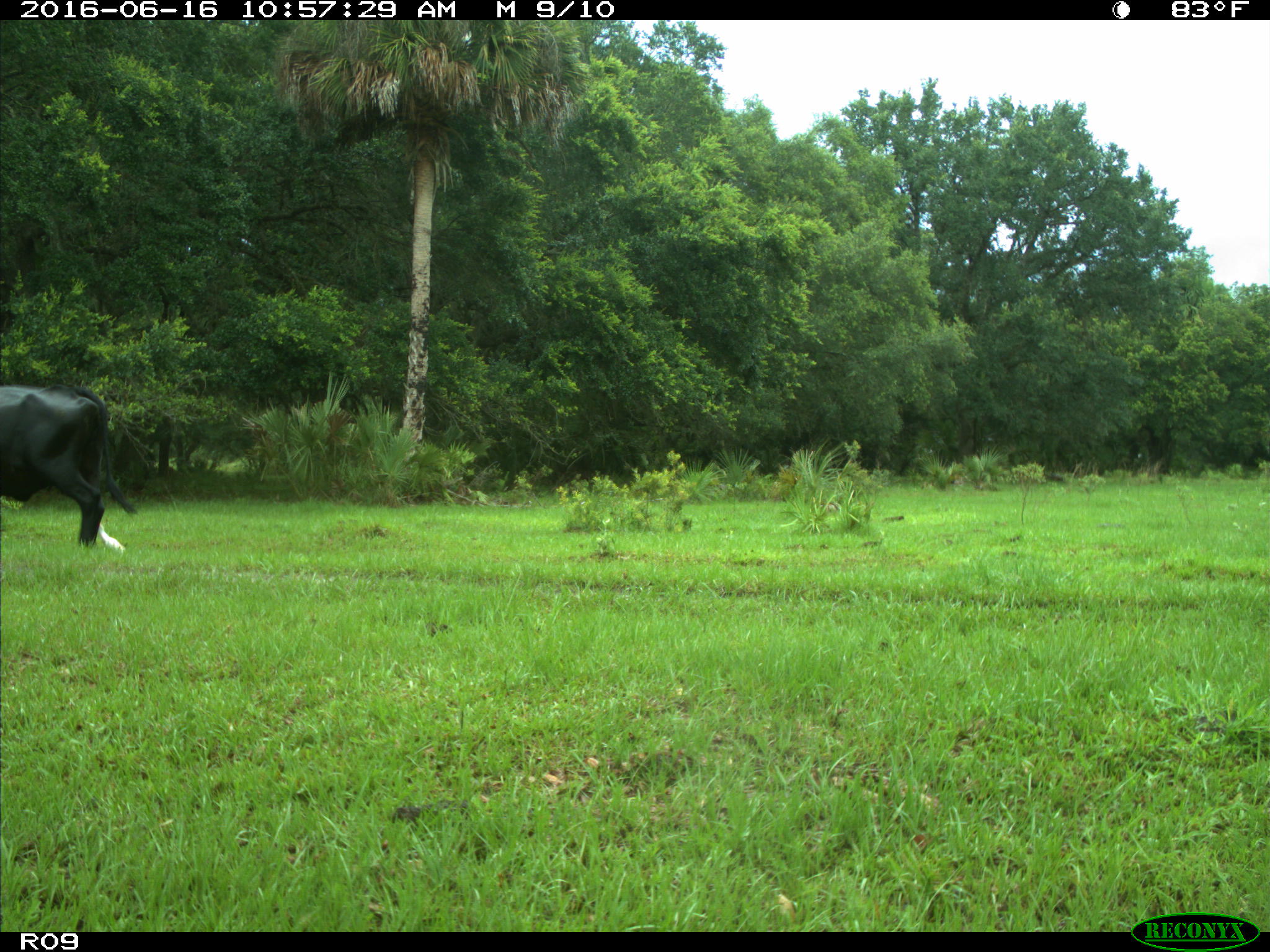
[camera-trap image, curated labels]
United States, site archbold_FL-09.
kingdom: Animalia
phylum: Chordata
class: Mammalia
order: Artiodactyla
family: Bovidae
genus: Bos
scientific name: Bos taurus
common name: domestic cow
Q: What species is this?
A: Bos taurus (domestic cow).